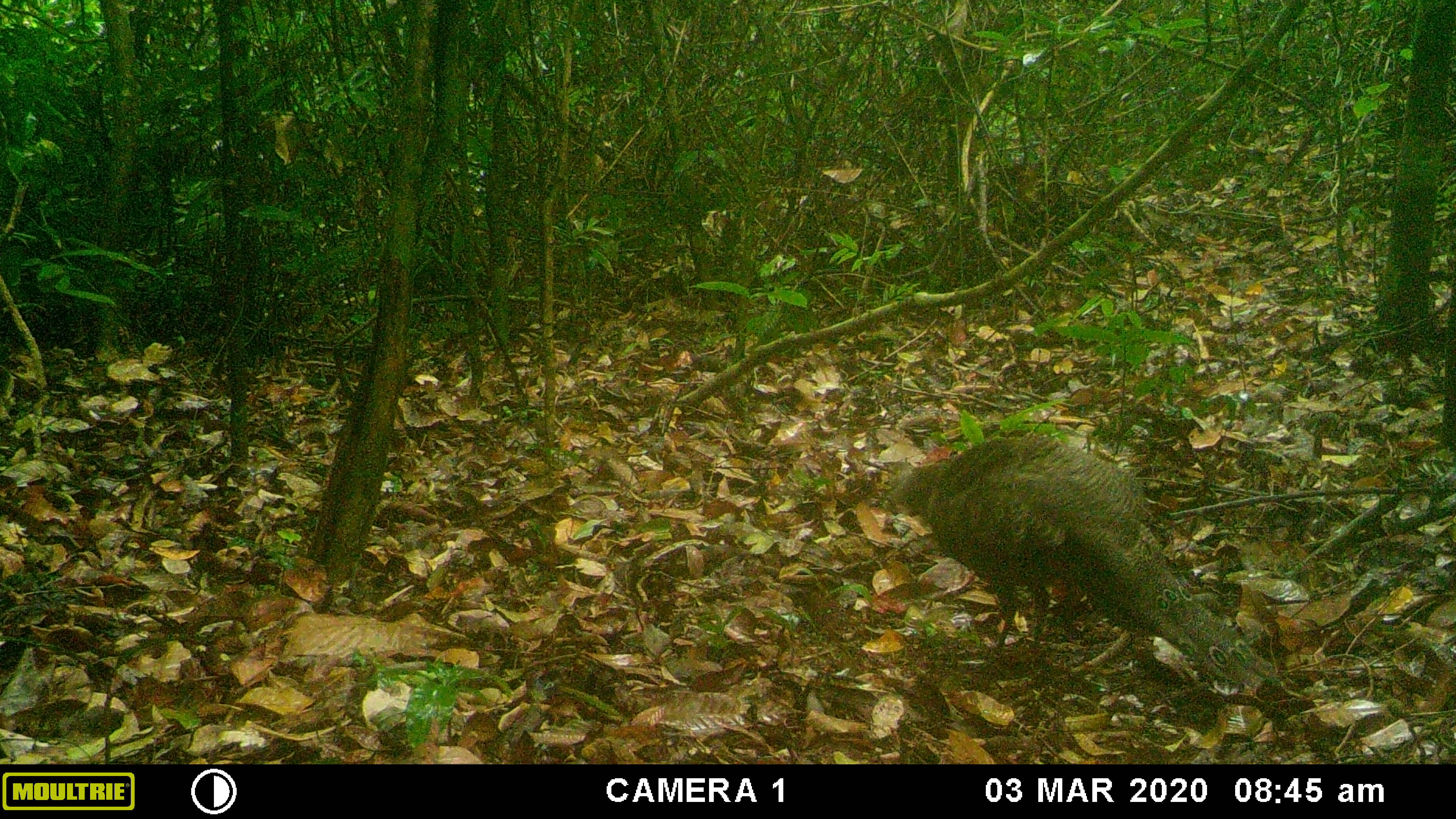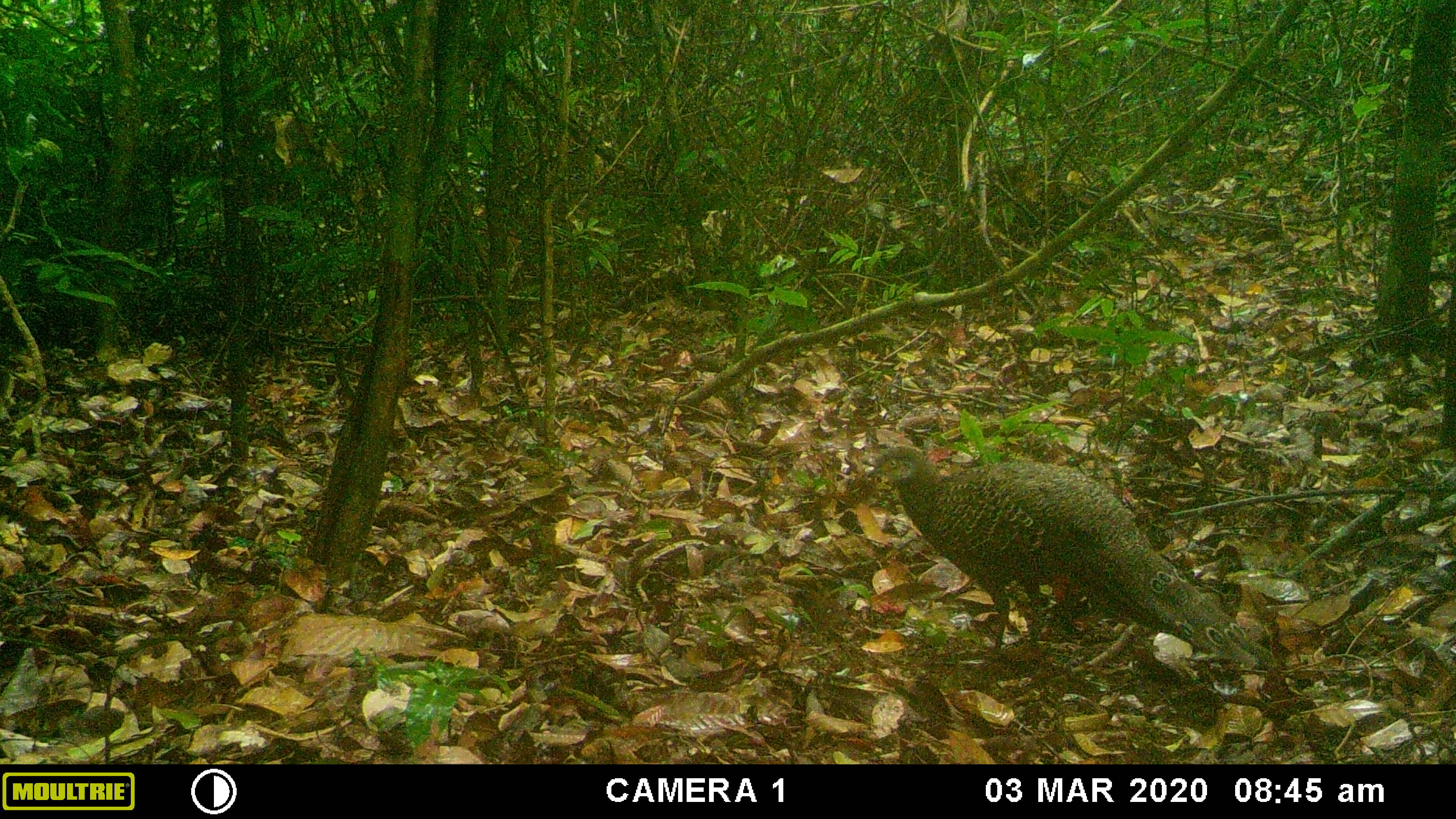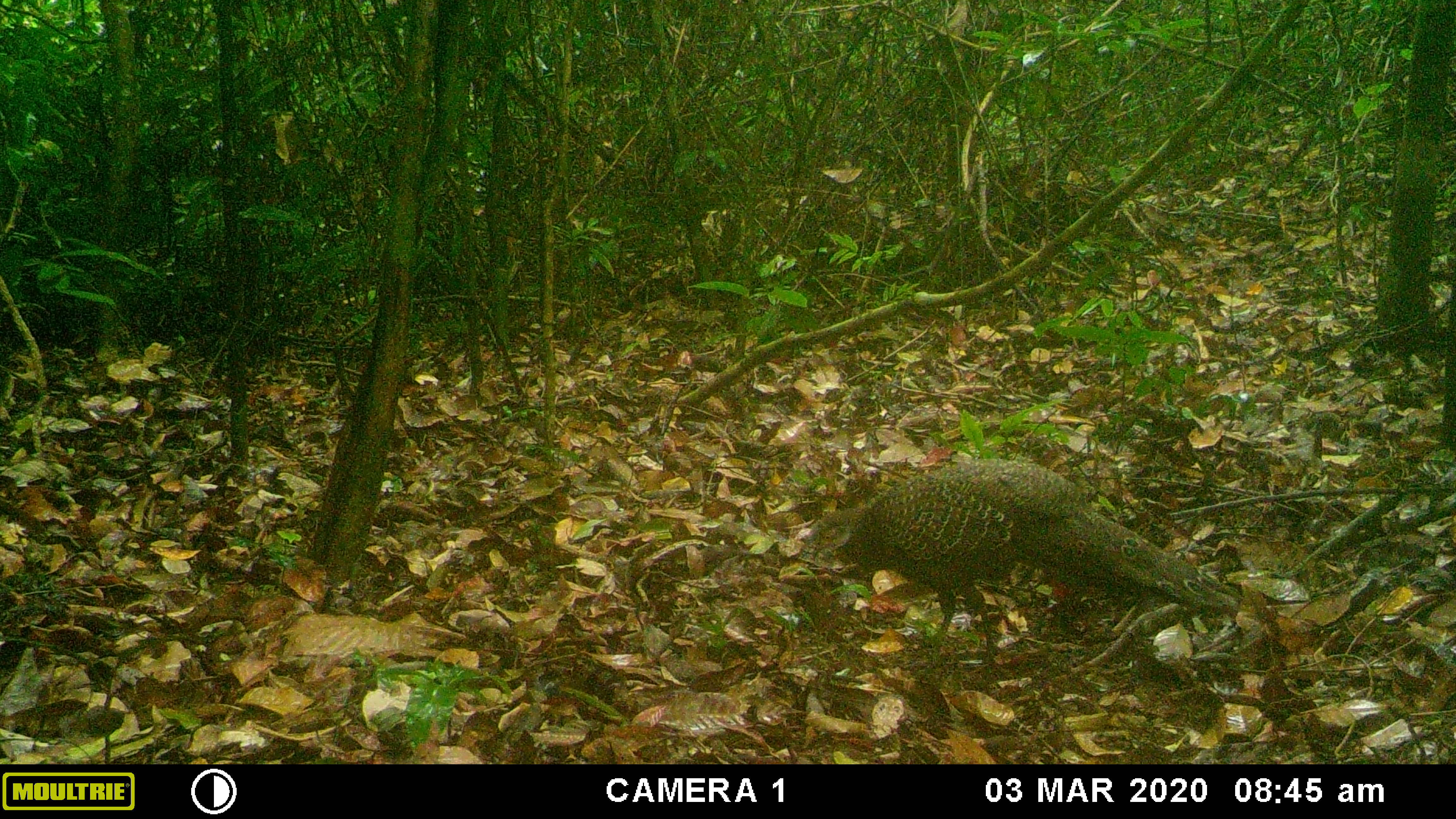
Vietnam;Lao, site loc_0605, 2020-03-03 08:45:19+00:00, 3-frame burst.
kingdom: Animalia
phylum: Chordata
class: Aves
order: Galliformes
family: Phasianidae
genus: Polyplectron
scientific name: Polyplectron bicalcaratum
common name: gray peacock-pheasant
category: grey peacock pheasant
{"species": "grey peacock pheasant (gray peacock-pheasant) (Polyplectron bicalcaratum)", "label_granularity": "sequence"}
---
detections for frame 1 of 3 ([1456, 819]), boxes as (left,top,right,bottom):
grey peacock pheasant: (886,434,1273,690)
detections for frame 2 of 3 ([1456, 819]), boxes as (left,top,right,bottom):
grey peacock pheasant: (866,445,1275,668)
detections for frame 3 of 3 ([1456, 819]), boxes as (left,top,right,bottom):
grey peacock pheasant: (812,459,1240,682)